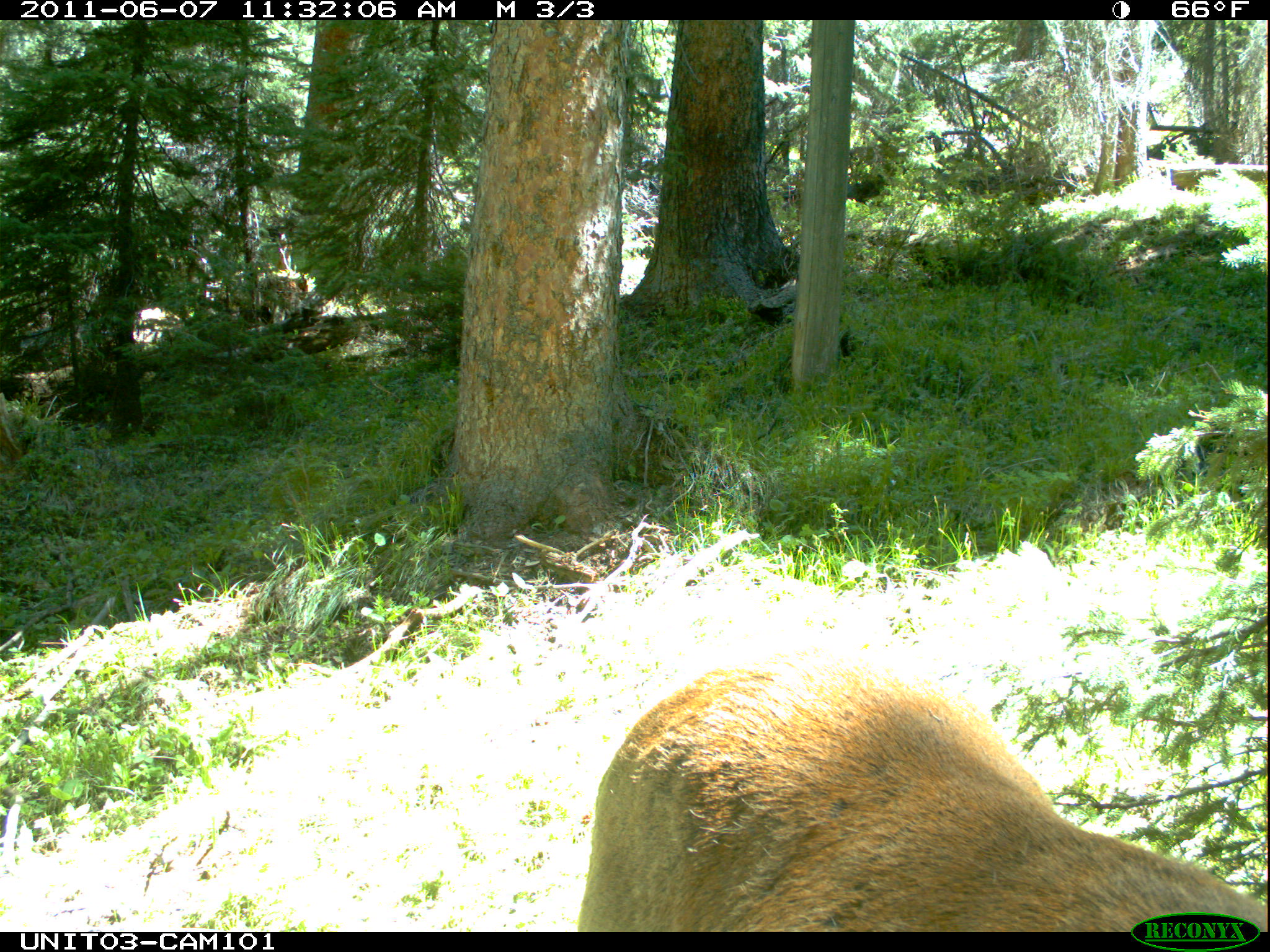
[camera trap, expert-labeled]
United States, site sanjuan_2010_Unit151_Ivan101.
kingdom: Animalia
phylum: Chordata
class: Mammalia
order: Artiodactyla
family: Cervidae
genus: Cervus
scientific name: Cervus elaphus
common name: red deer